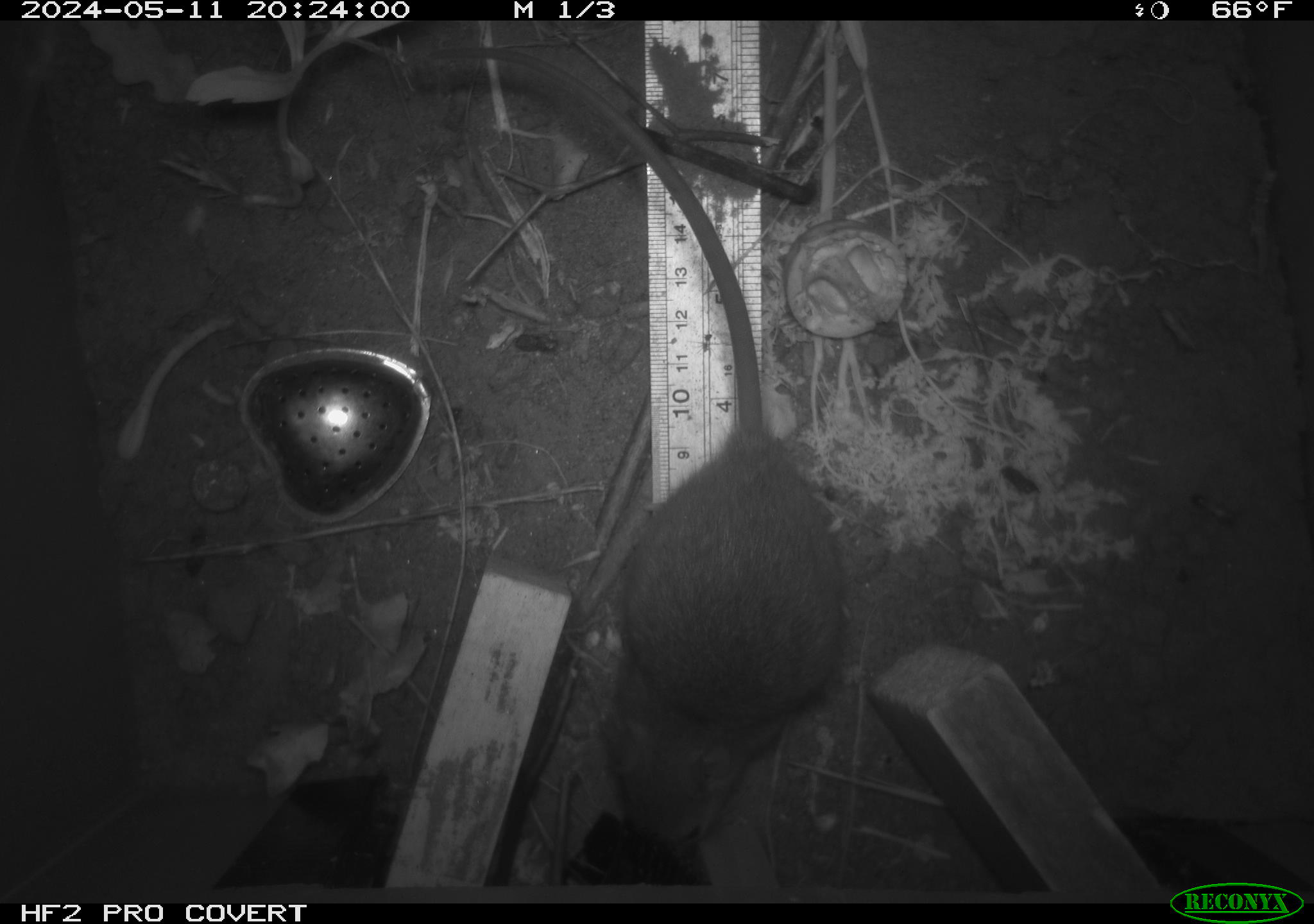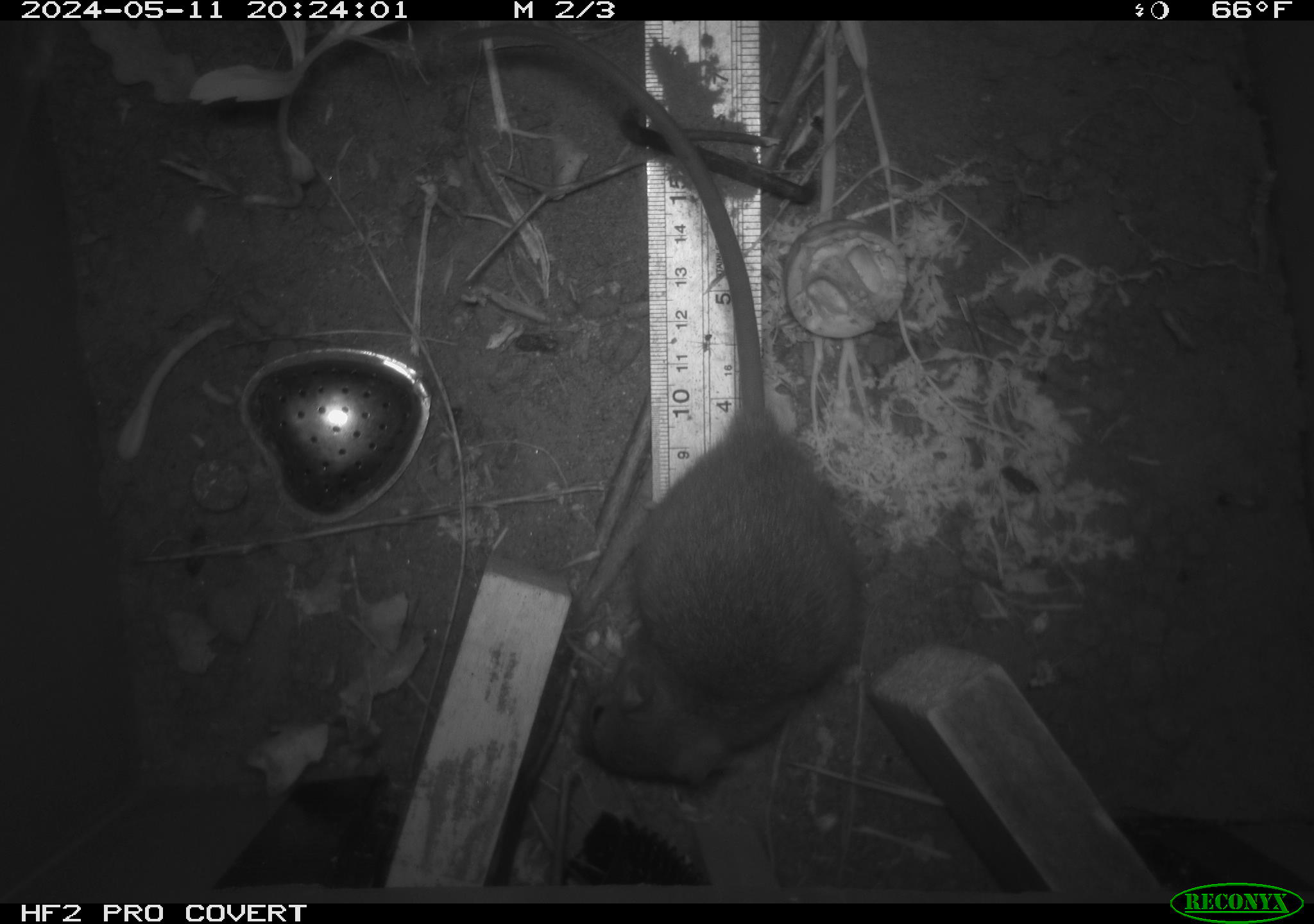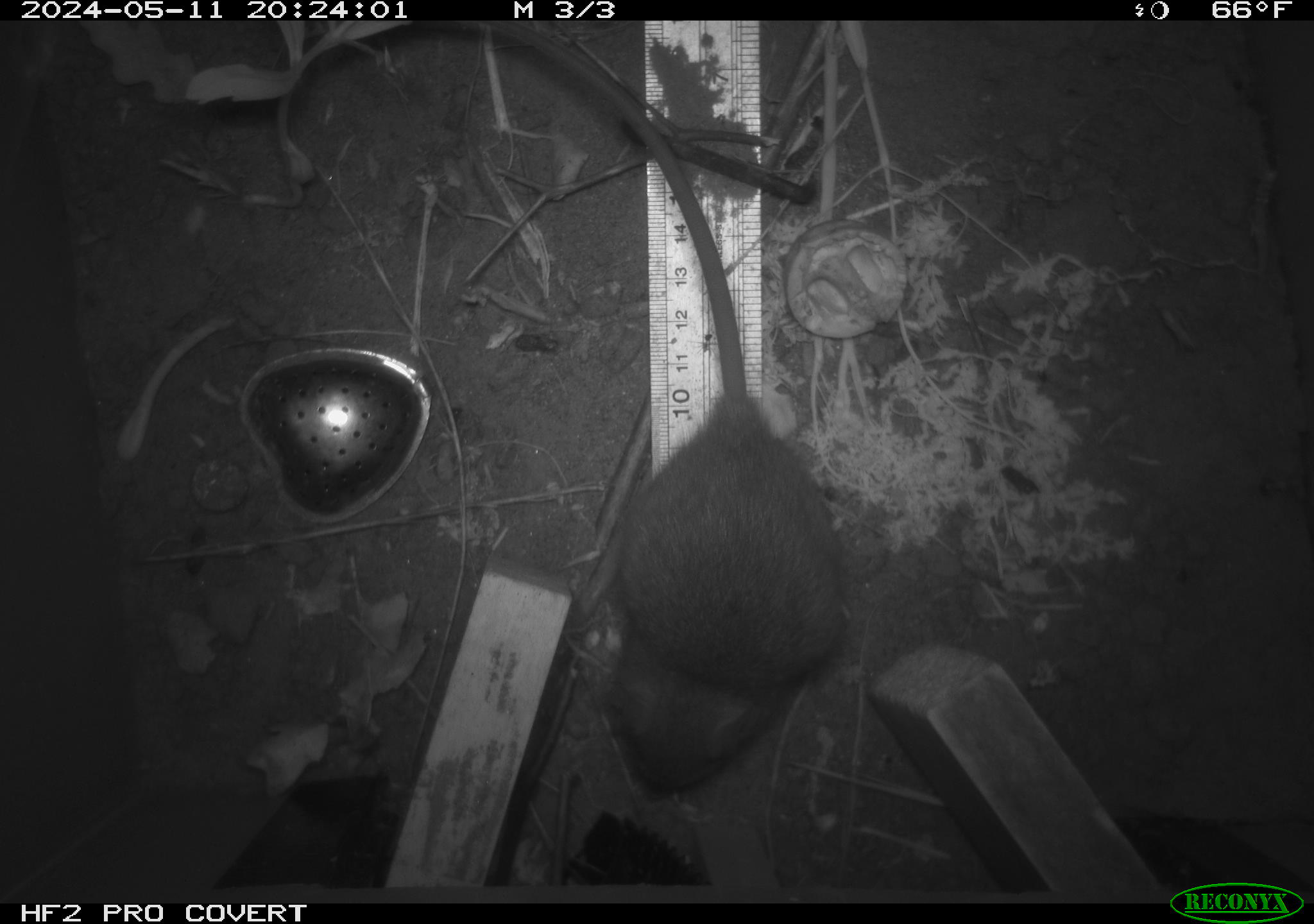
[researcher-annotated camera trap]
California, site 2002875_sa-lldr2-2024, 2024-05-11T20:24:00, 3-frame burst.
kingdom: Animalia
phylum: Chordata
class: Mammalia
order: Rodentia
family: Muridae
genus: Rattus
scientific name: Rattus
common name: rat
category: rattus species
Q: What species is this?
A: Rattus species (rat) (Rattus).